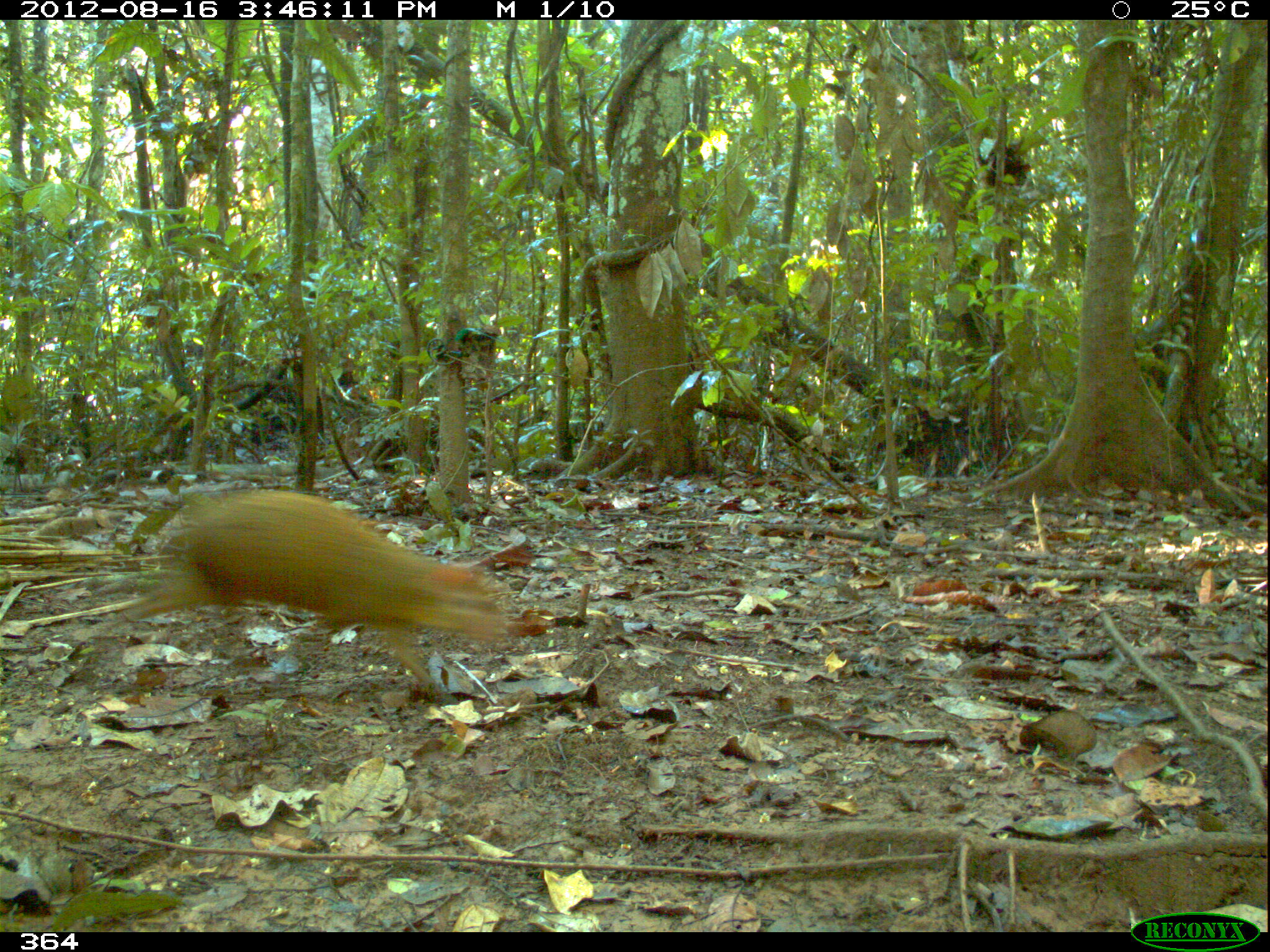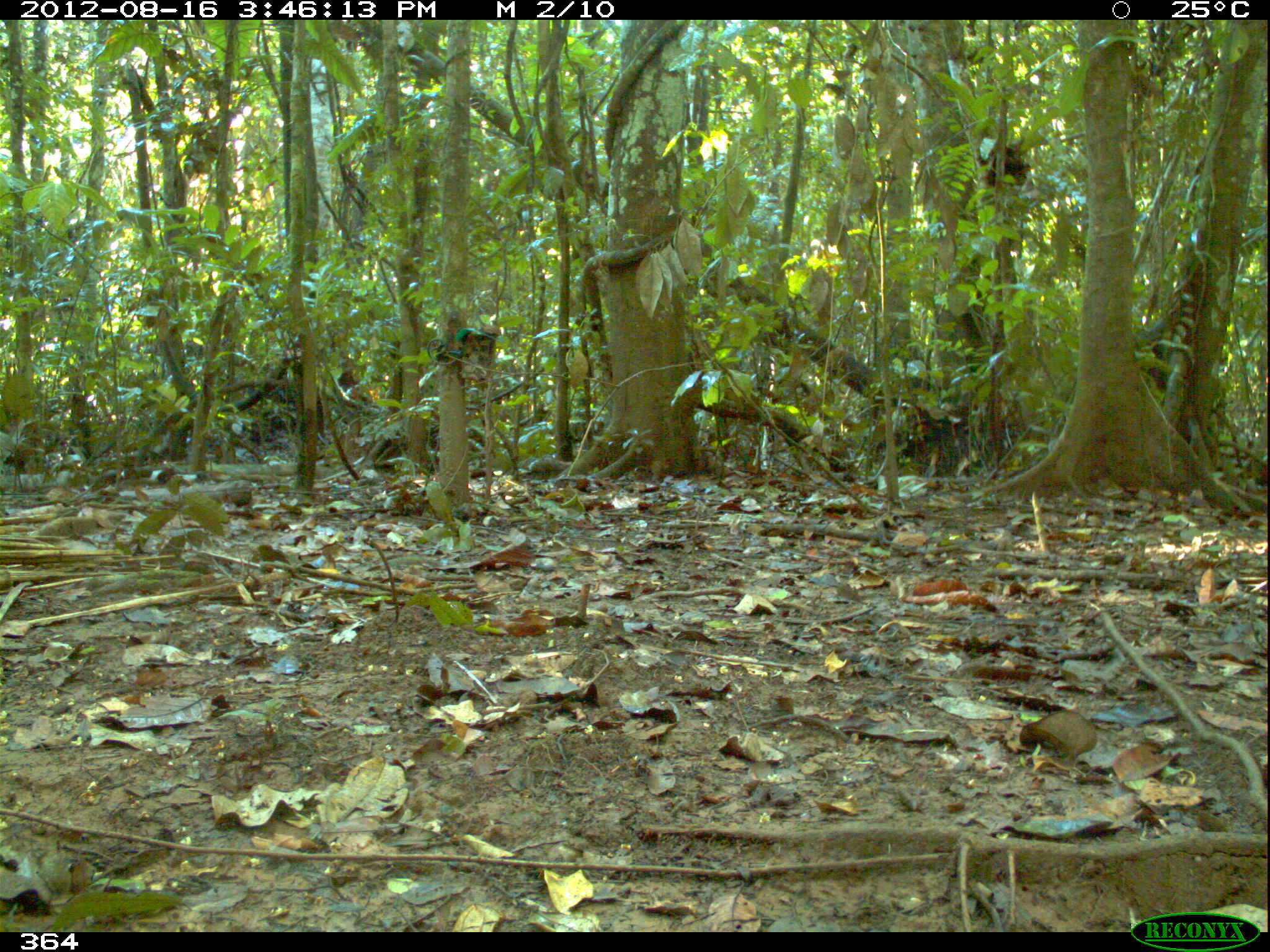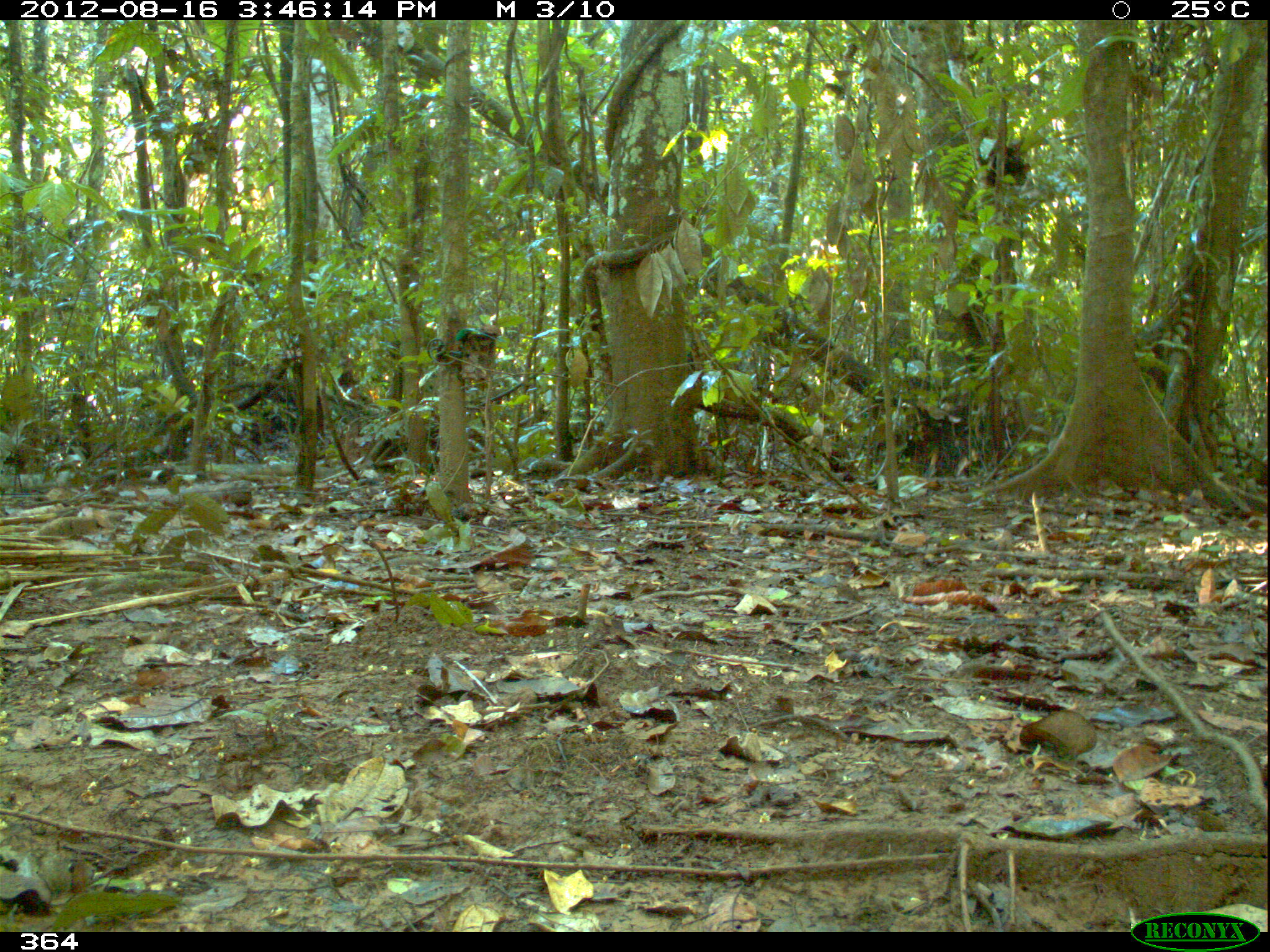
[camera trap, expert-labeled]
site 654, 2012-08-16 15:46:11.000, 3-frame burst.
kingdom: Animalia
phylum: Chordata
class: Mammalia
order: Rodentia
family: Dasyproctidae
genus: Dasyprocta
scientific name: Dasyprocta punctata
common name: central american agouti